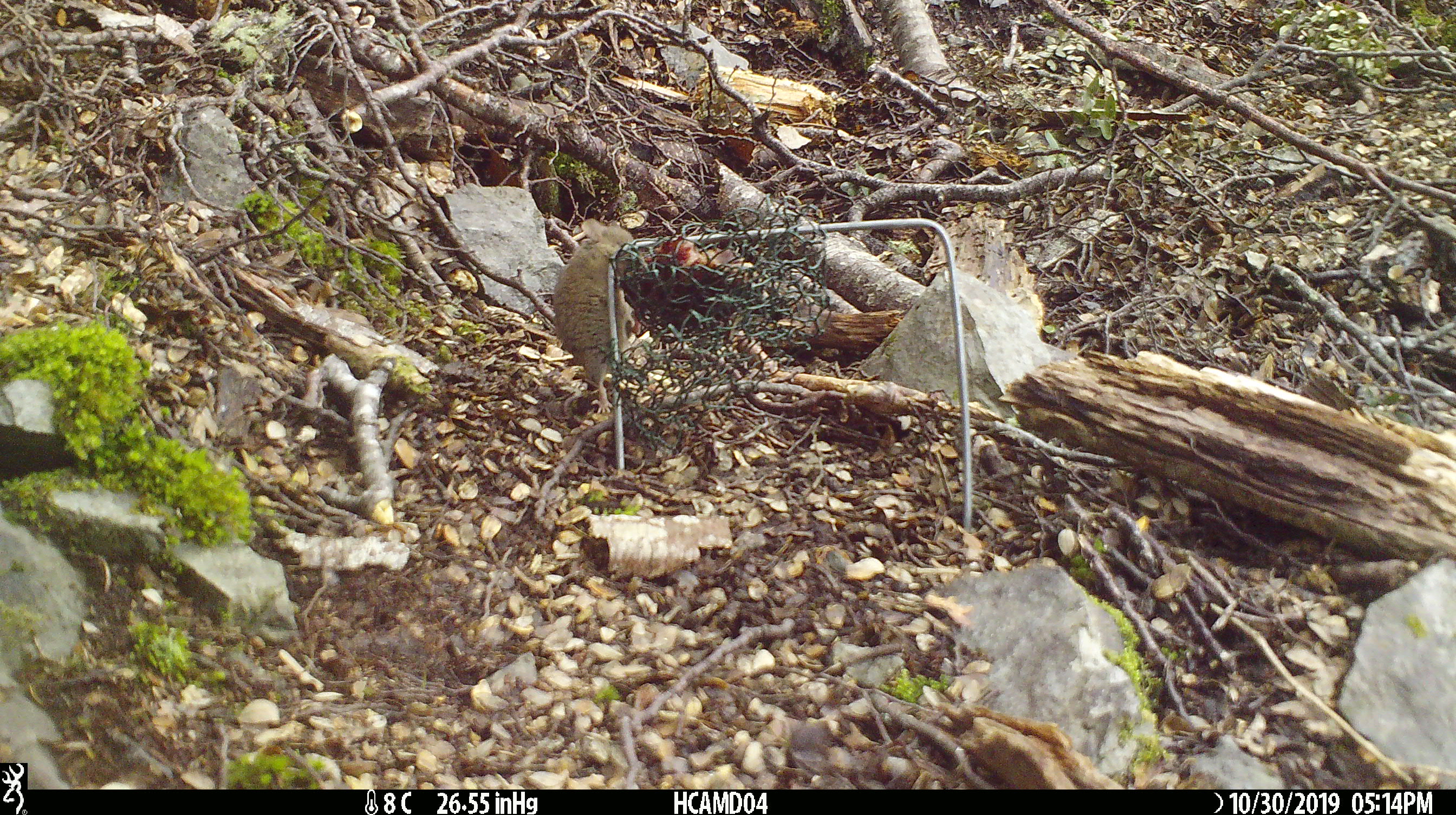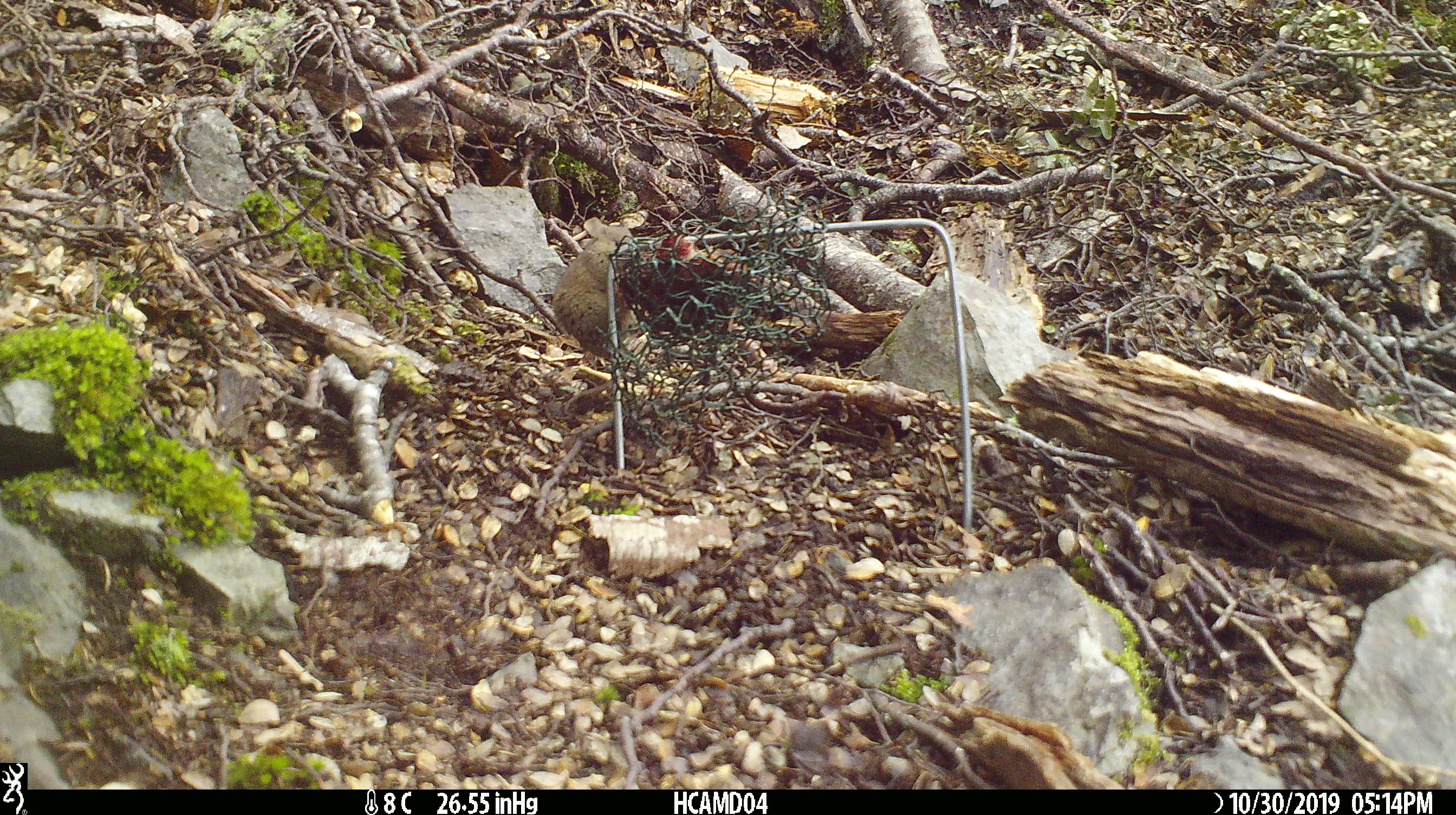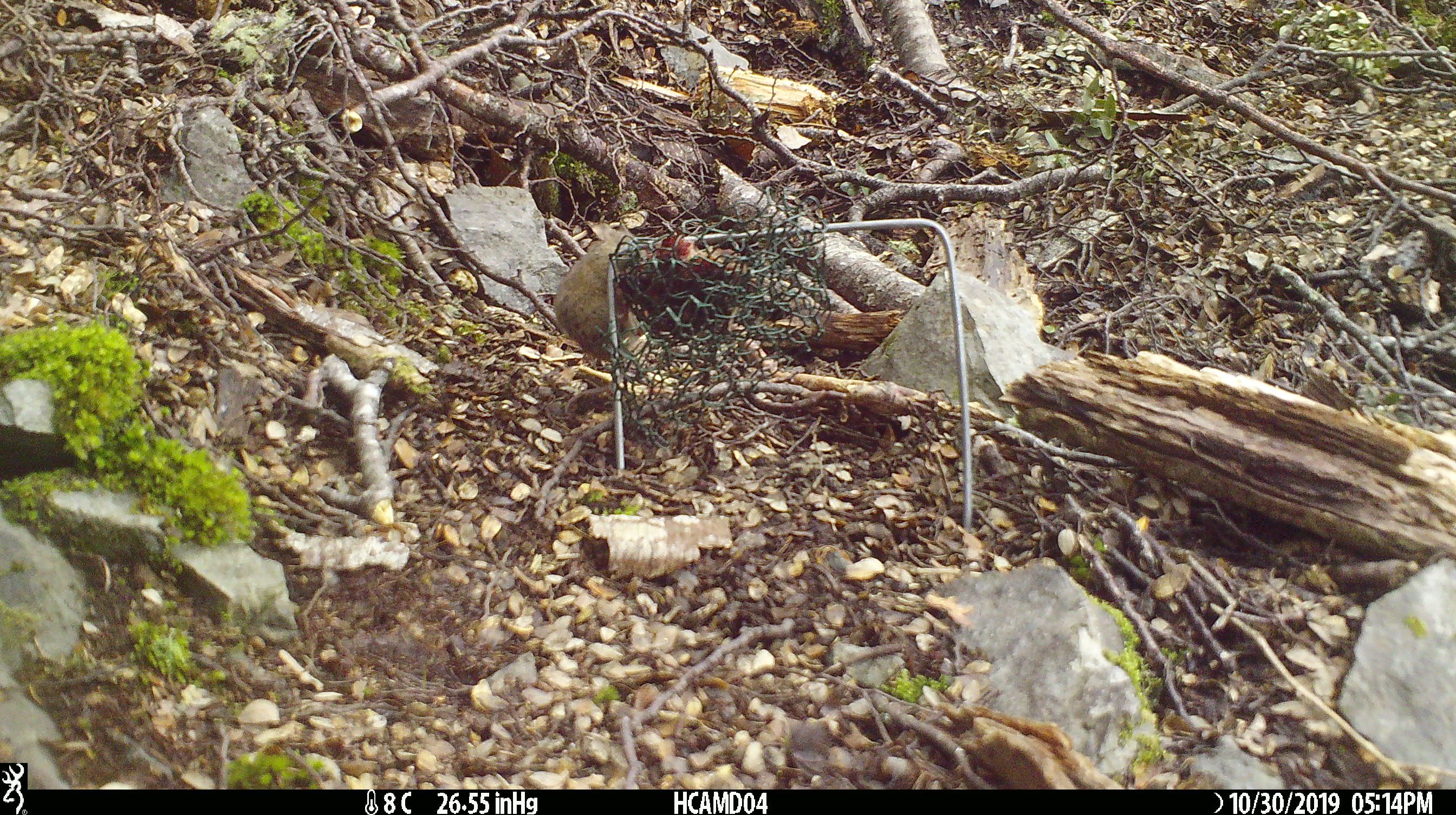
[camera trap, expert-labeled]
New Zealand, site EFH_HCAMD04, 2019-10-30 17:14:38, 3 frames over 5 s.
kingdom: Animalia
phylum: Chordata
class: Mammalia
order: Rodentia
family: Muridae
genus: Mus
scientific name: Mus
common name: mouse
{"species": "mouse (Mus)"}